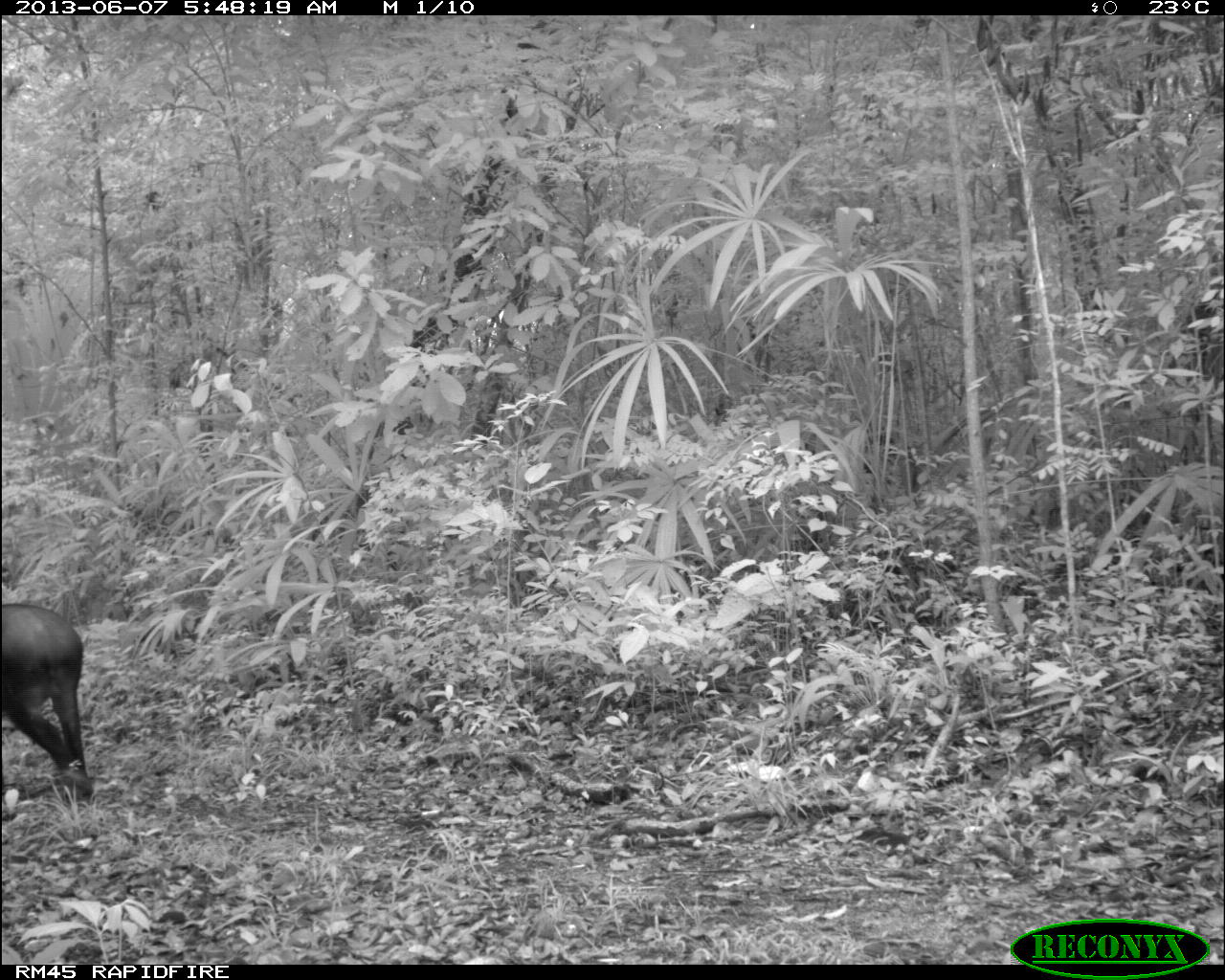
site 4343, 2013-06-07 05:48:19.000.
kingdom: Animalia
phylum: Chordata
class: Mammalia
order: Perissodactyla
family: Tapiridae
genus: Tapirus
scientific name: Tapirus bairdii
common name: baird's tapir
Tapirus bairdii (baird's tapir), count 1, sex male.